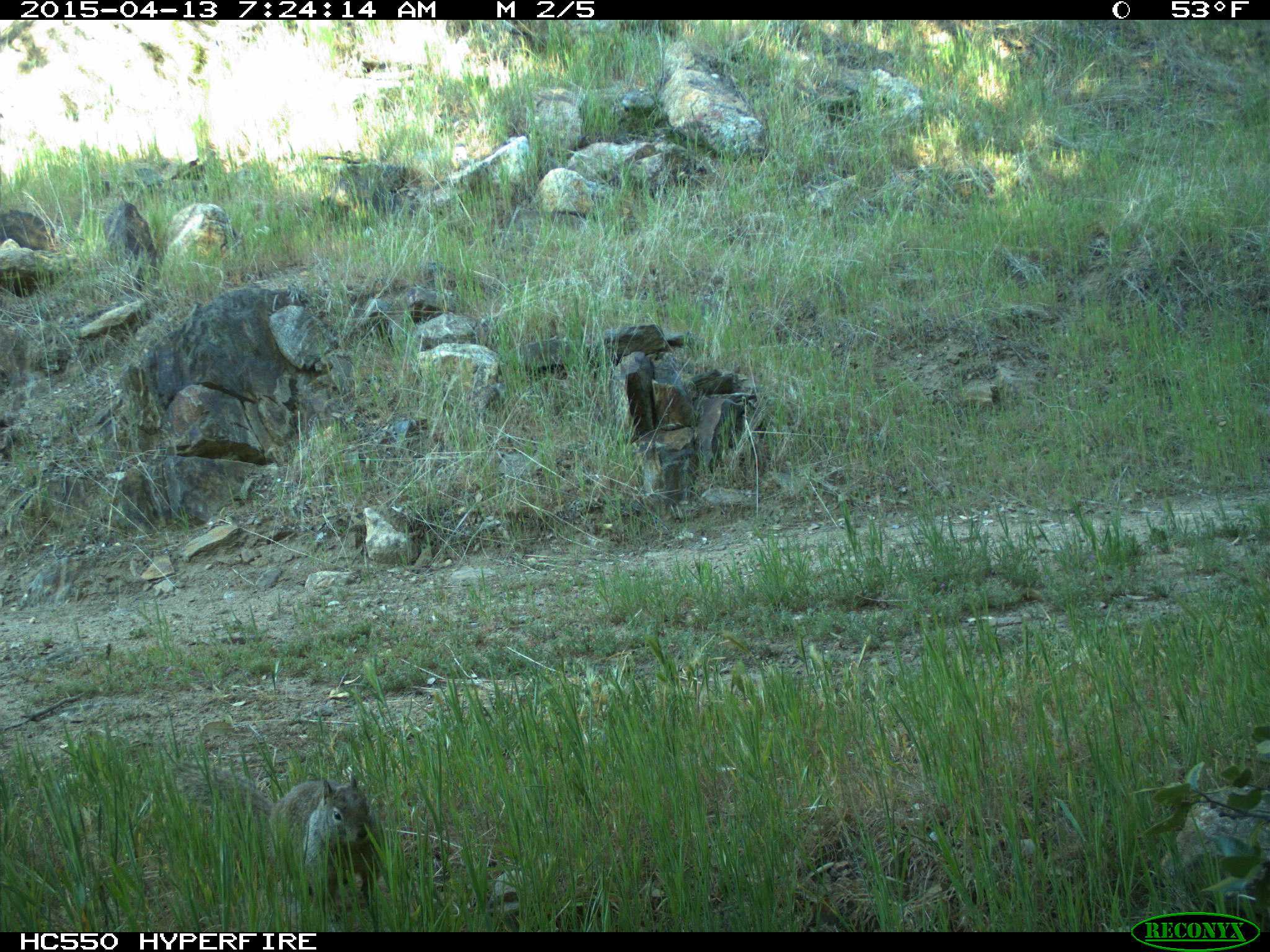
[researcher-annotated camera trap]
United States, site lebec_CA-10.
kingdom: Animalia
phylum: Chordata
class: Mammalia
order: Rodentia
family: Sciuridae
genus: Otospermophilus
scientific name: Otospermophilus beecheyi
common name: california ground squirrel